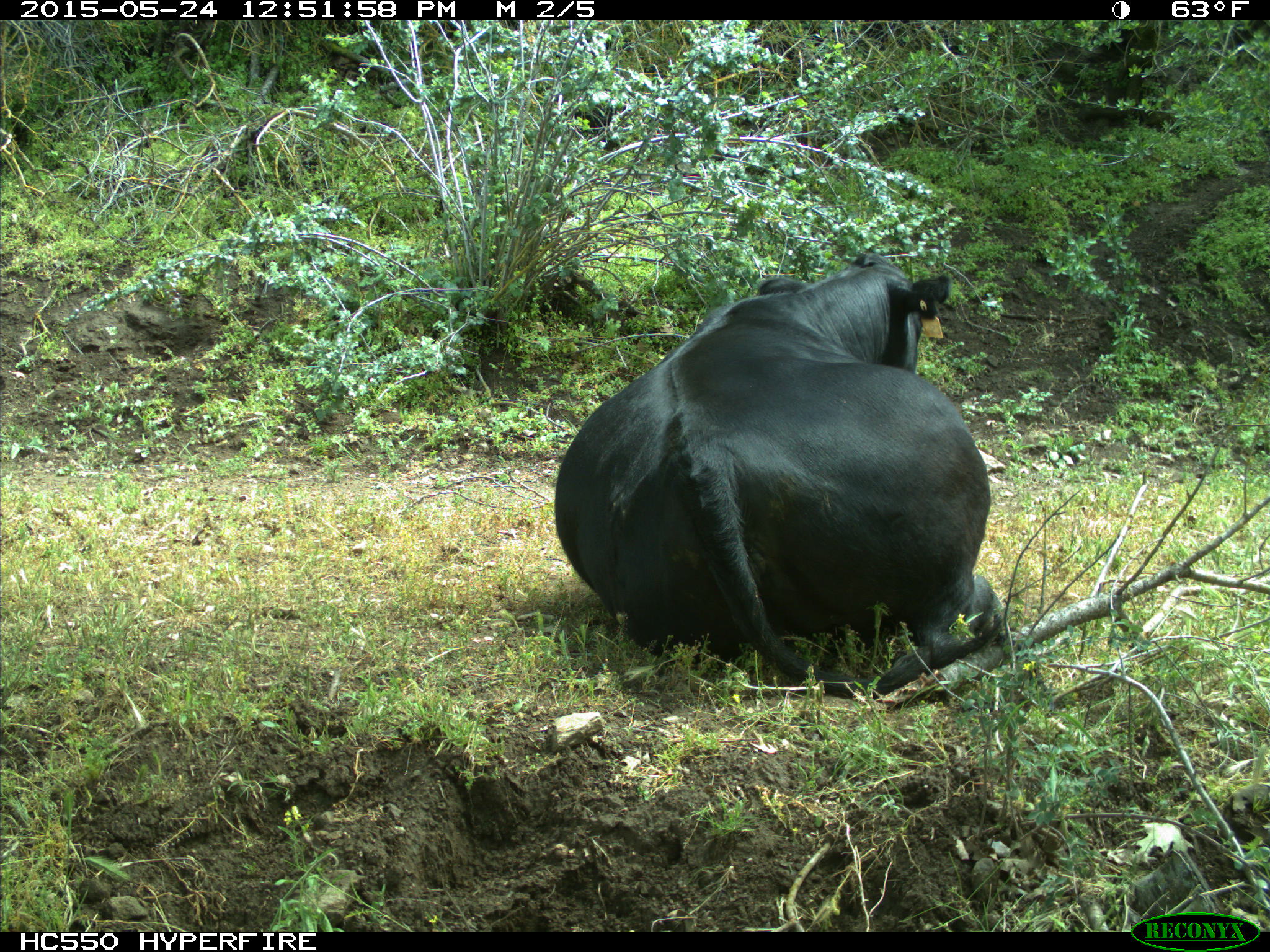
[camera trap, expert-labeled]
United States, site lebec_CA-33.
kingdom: Animalia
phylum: Chordata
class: Mammalia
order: Artiodactyla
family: Bovidae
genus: Bos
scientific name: Bos taurus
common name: domestic cow